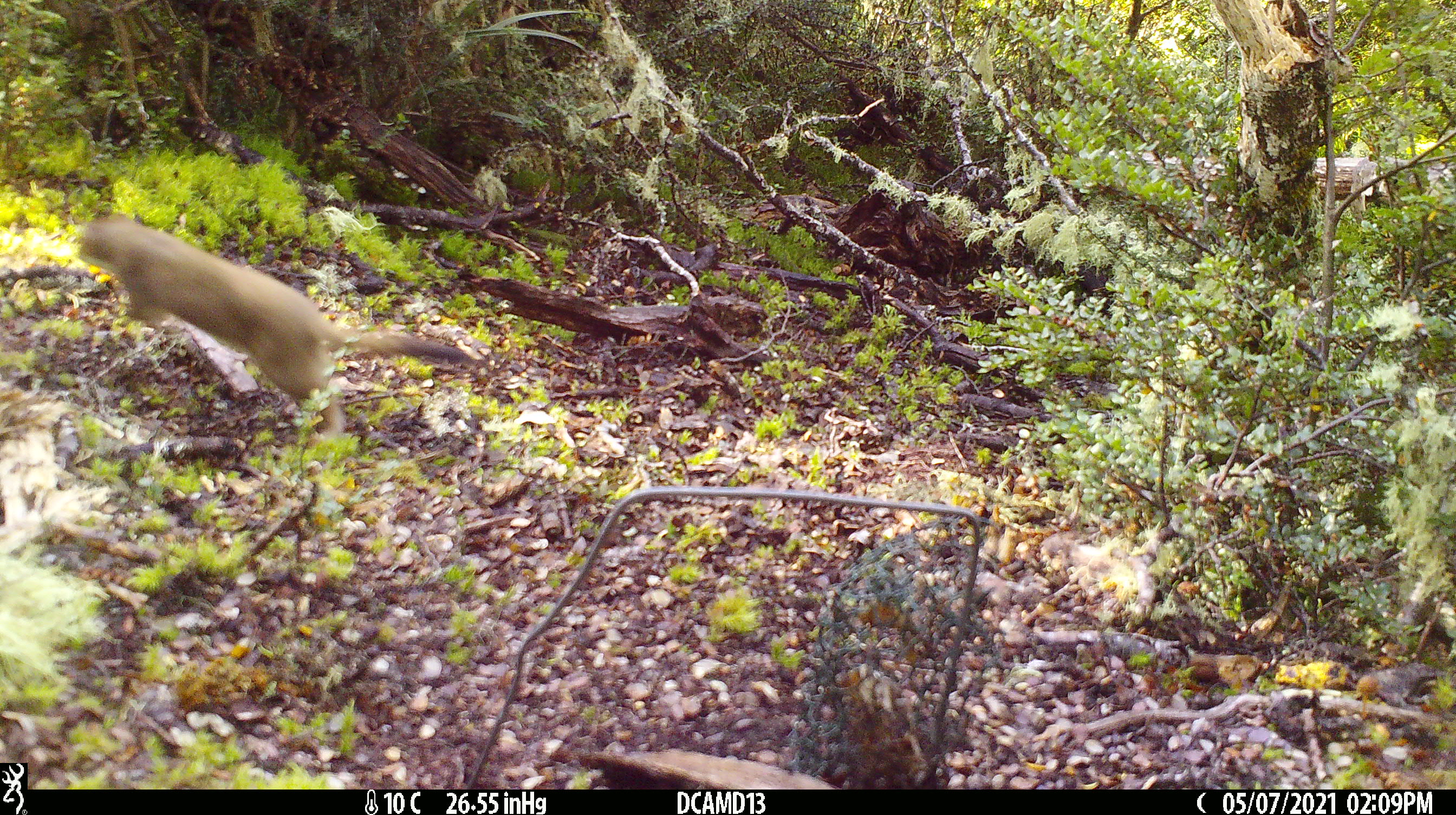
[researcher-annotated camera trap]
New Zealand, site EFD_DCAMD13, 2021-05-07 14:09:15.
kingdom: Animalia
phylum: Chordata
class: Mammalia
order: Carnivora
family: Mustelidae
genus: Mustela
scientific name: Mustela erminea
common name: stoat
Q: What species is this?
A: Stoat (Mustela erminea).